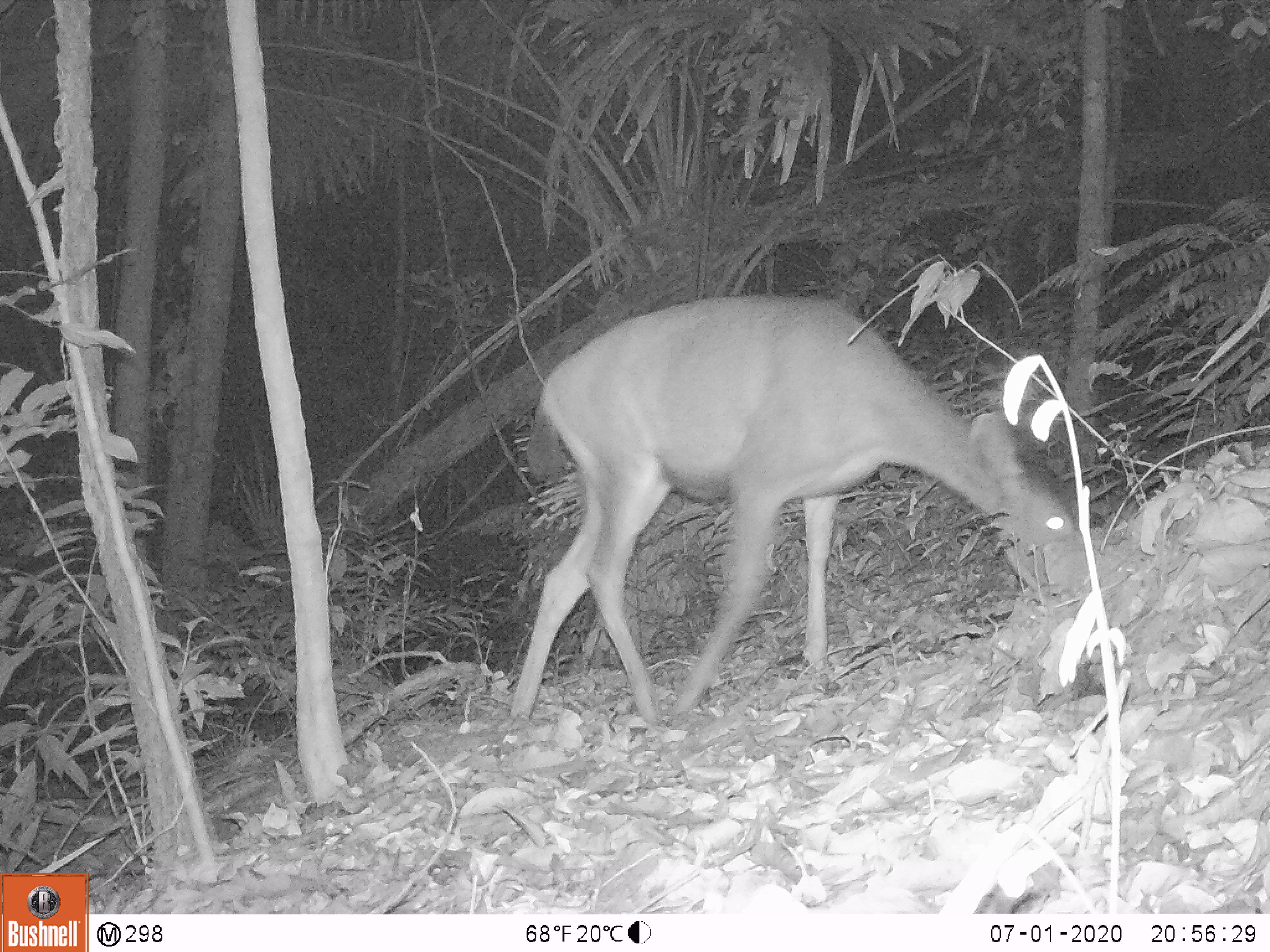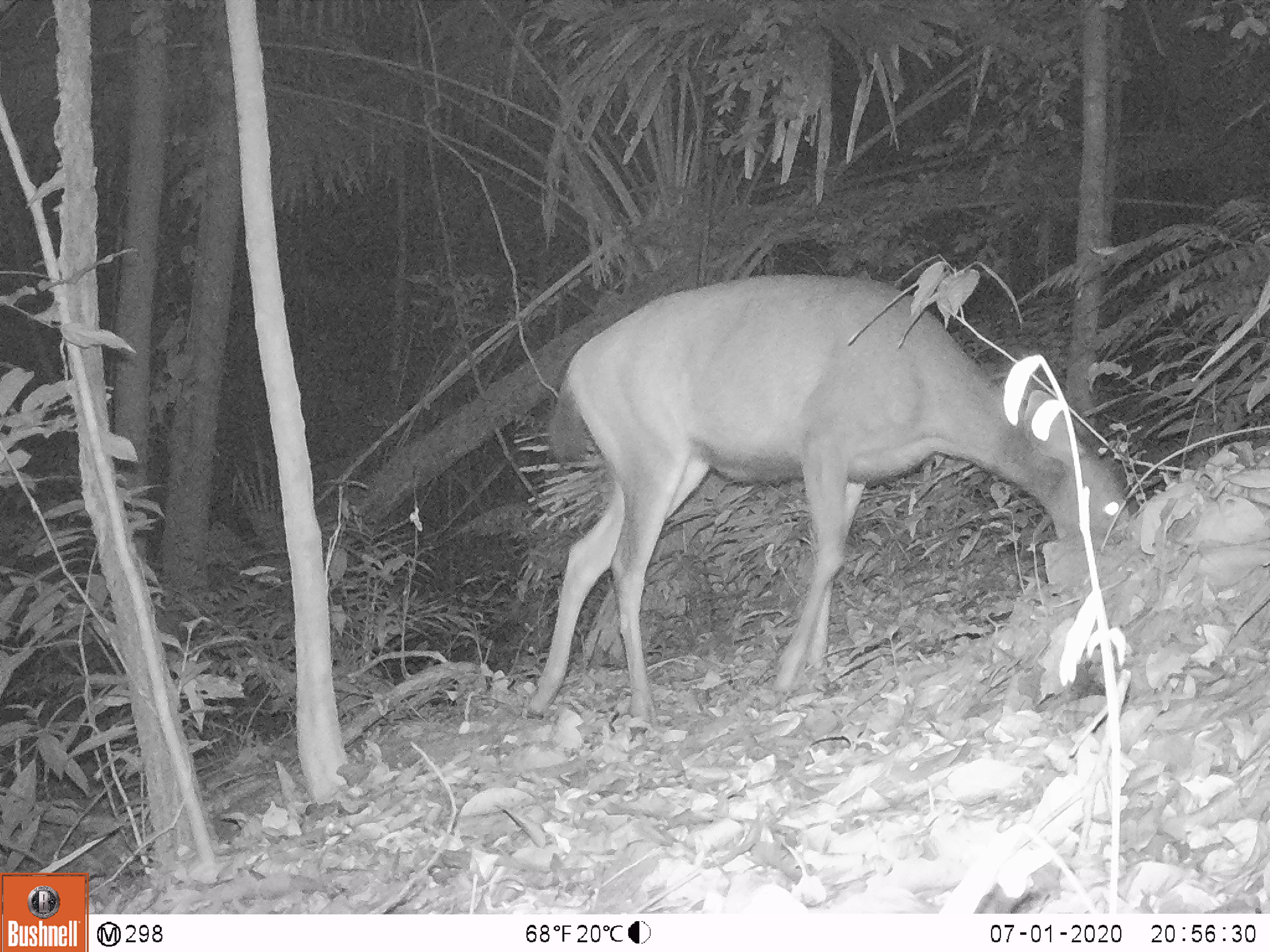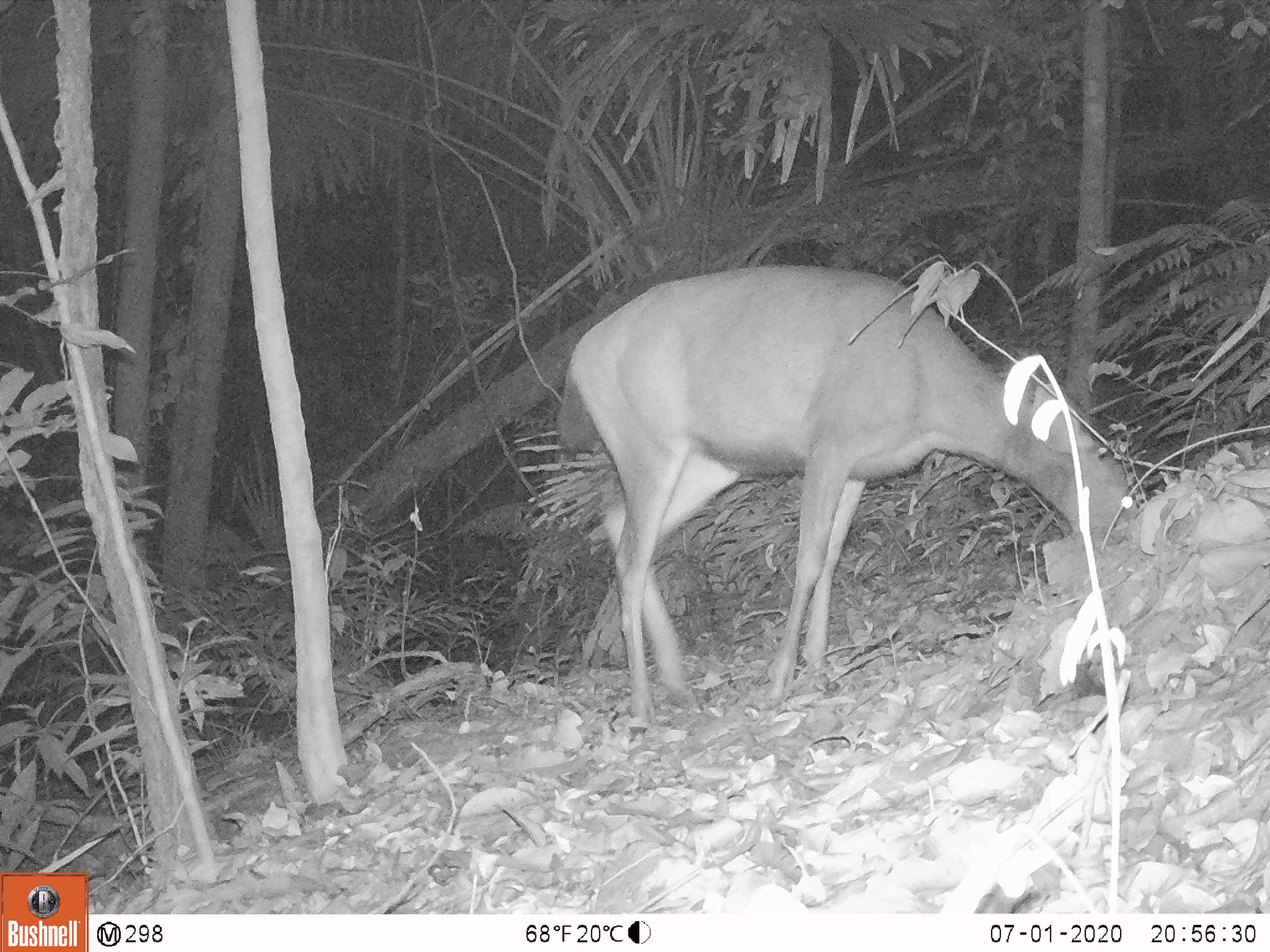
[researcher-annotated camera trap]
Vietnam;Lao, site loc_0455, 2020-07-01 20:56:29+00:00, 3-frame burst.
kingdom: Animalia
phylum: Chordata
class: Mammalia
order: Artiodactyla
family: Cervidae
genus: Rusa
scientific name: Rusa unicolor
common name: sambar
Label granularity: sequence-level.